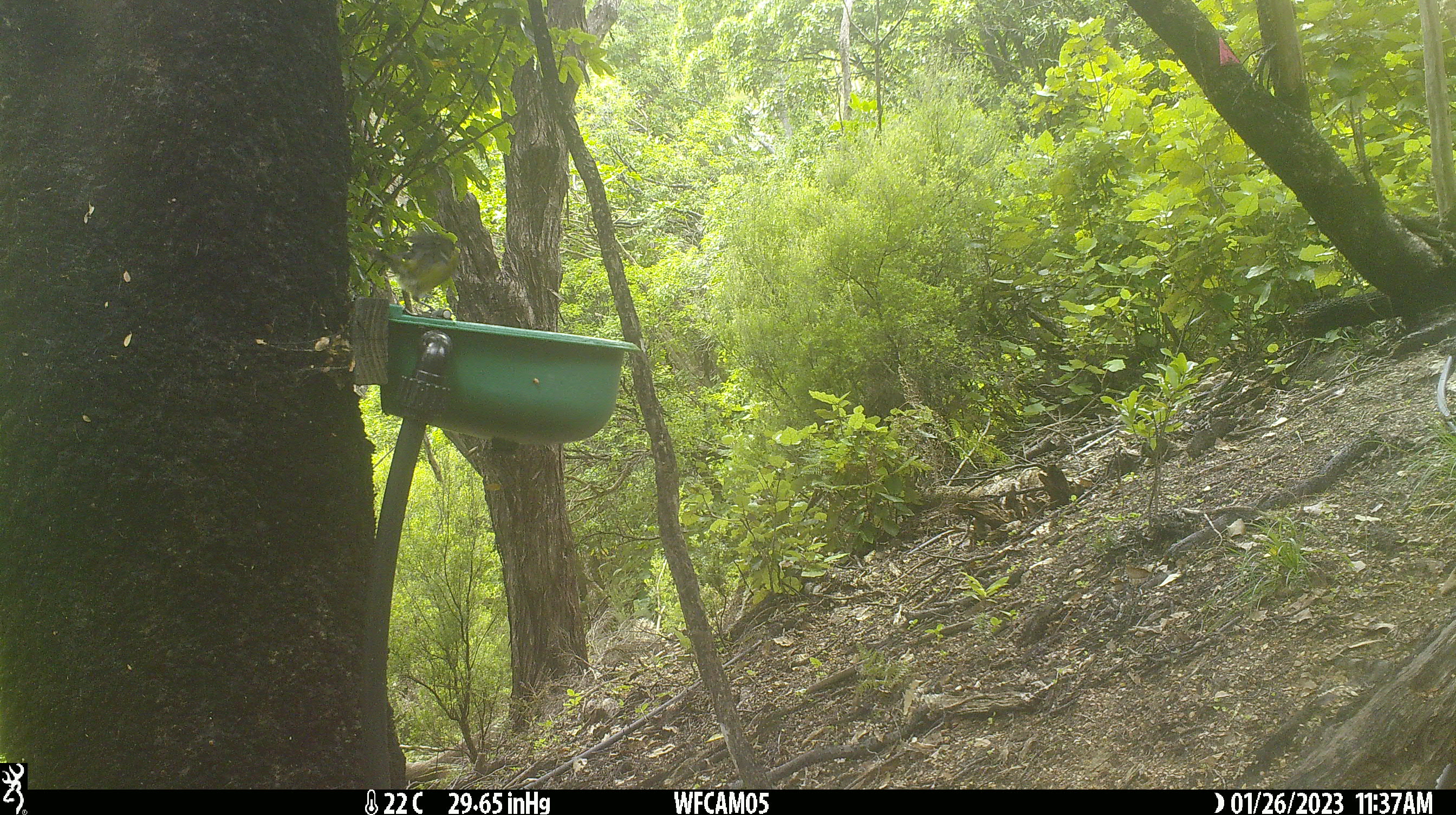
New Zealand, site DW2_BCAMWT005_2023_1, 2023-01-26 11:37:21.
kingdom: Animalia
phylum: Chordata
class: Aves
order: Passeriformes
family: Meliphagidae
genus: Anthornis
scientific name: Anthornis melanura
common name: new zealand bellbird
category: bellbird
Bellbird (new zealand bellbird) (Anthornis melanura).